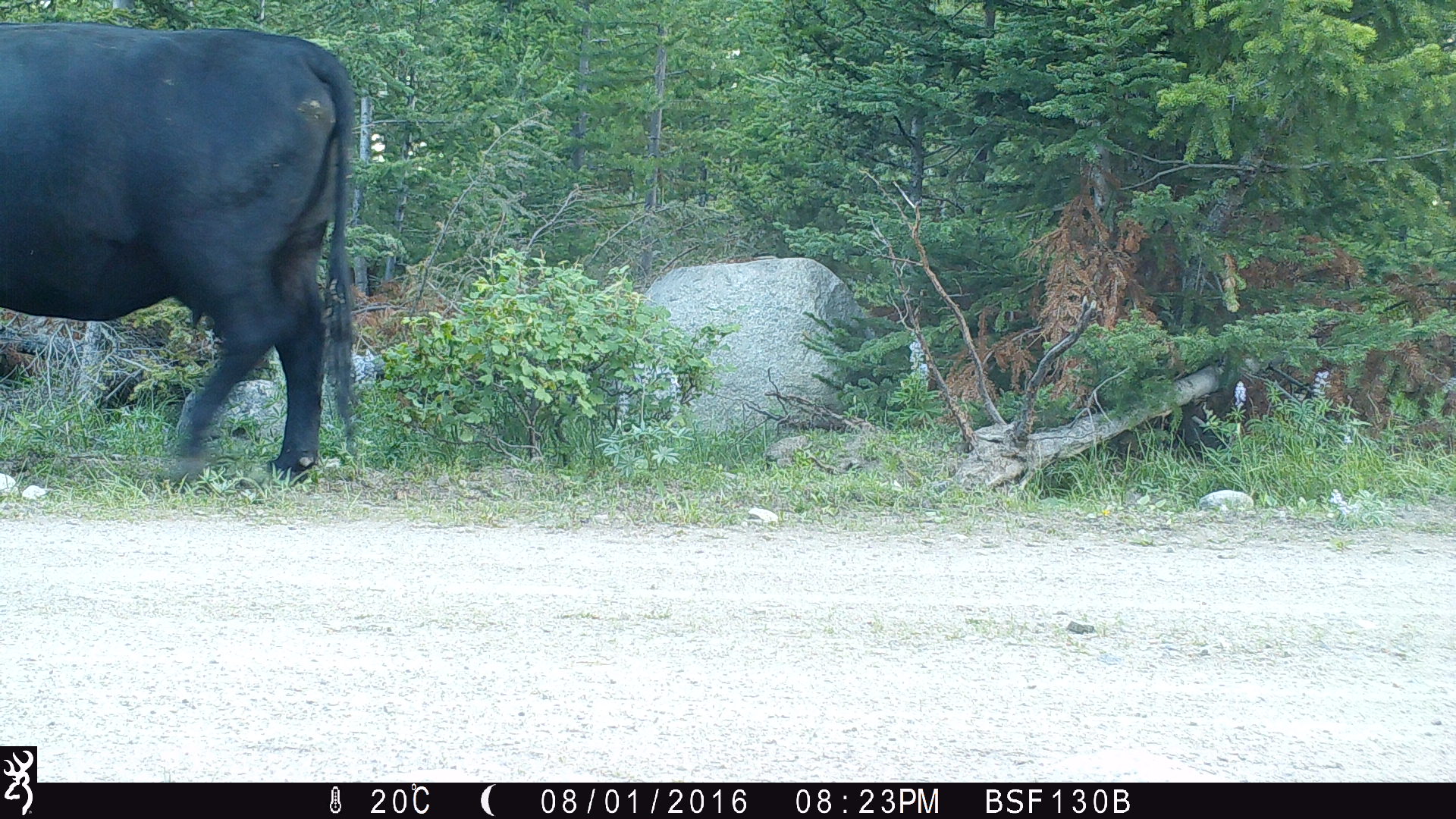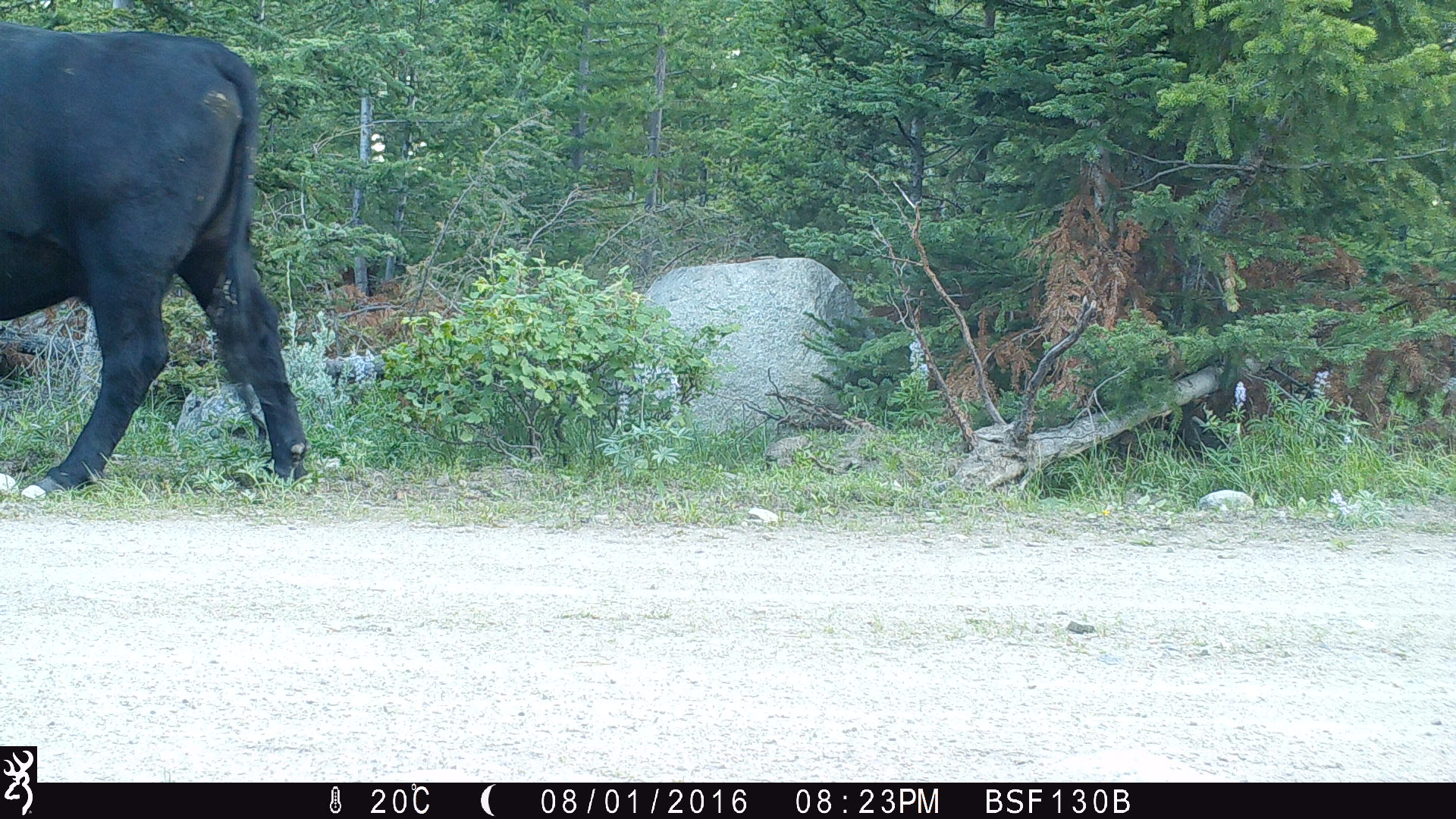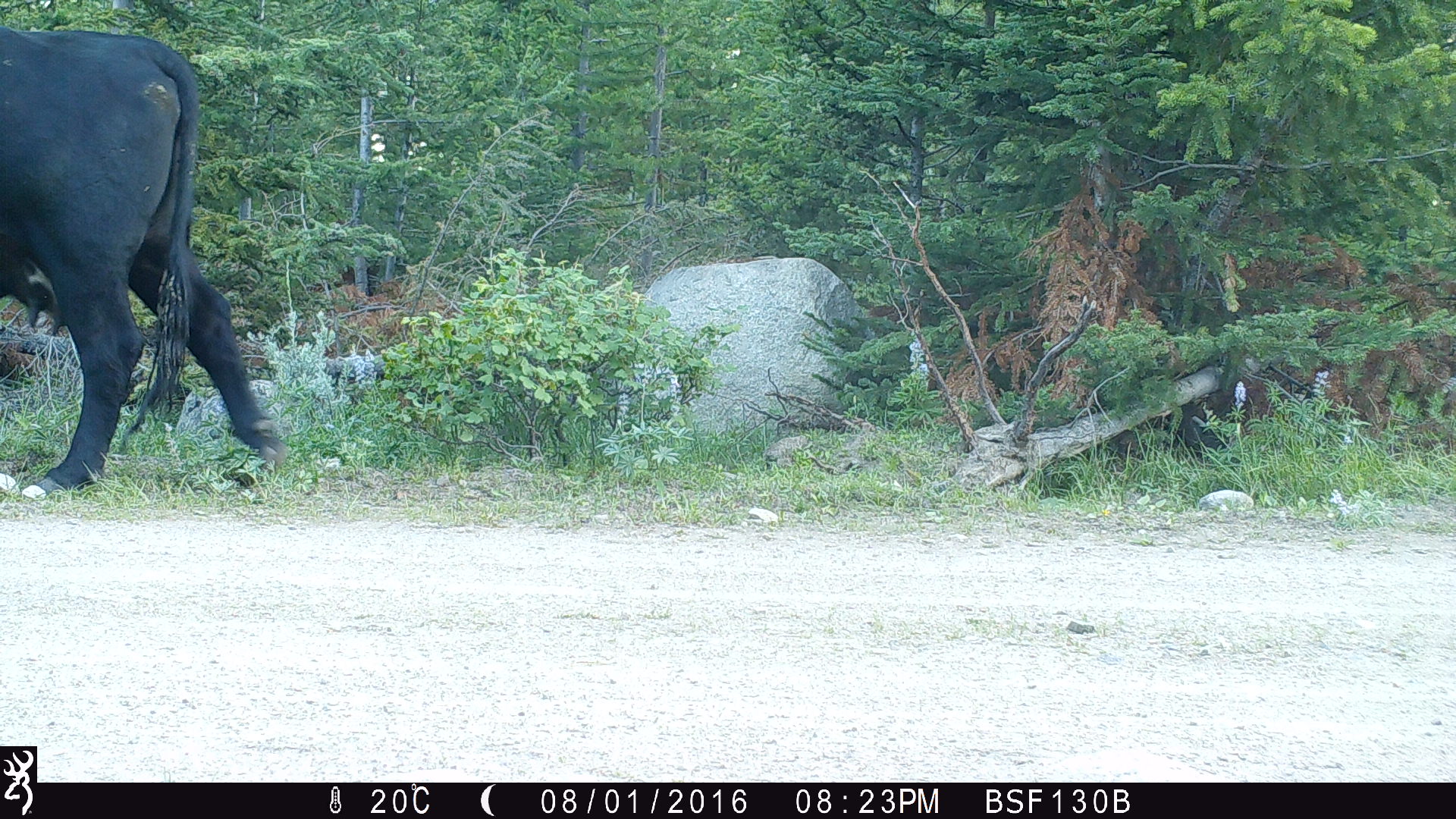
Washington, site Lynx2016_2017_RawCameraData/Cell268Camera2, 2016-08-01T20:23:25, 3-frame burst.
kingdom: Animalia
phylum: Chordata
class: Mammalia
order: Artiodactyla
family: Bovidae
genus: Bos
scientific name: Bos taurus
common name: domestic cattle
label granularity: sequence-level